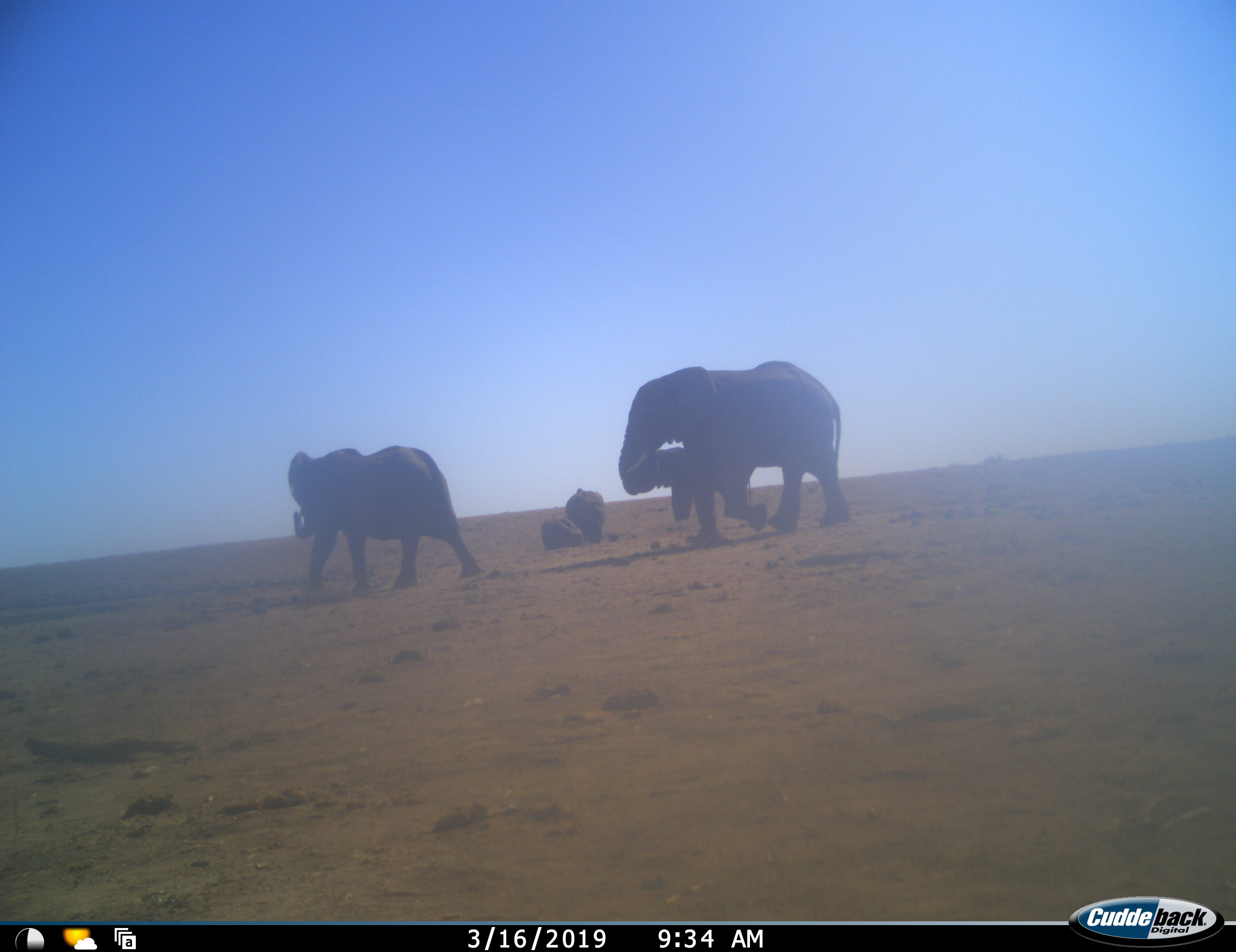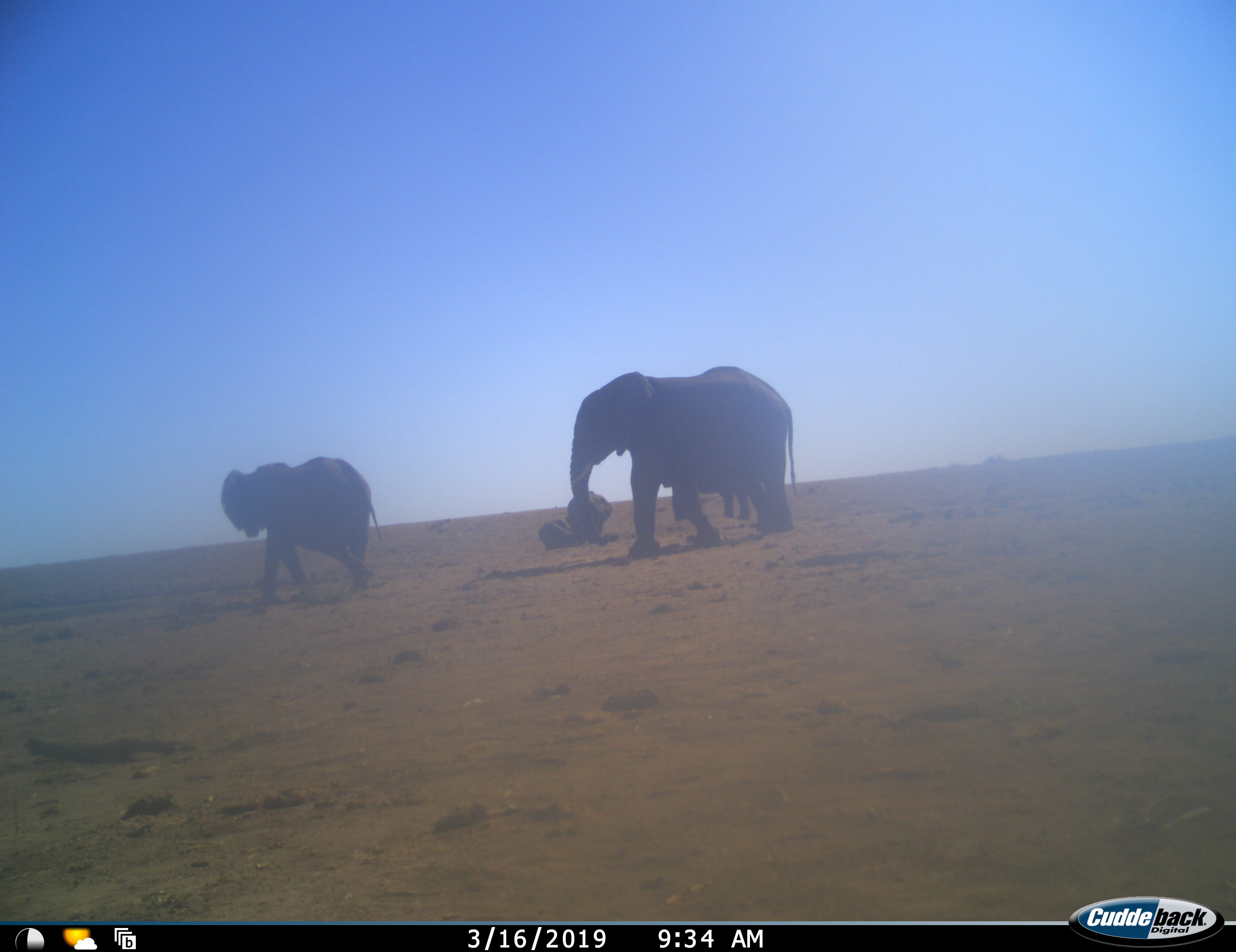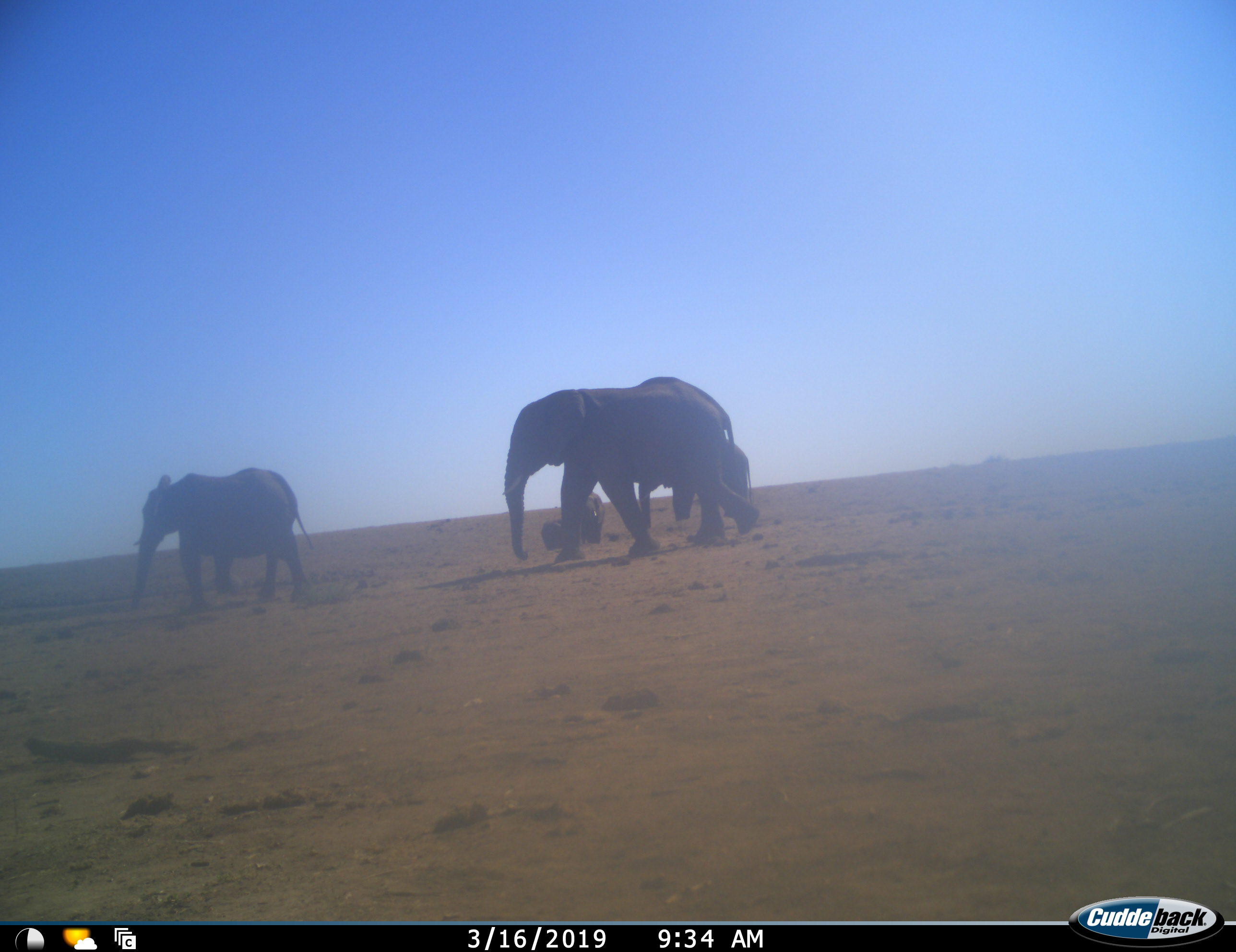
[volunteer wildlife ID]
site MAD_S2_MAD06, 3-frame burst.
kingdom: Animalia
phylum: Chordata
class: Mammalia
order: Proboscidea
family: Elephantidae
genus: Loxodonta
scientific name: Loxodonta africana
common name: african bush elephant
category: elephant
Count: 5.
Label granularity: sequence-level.